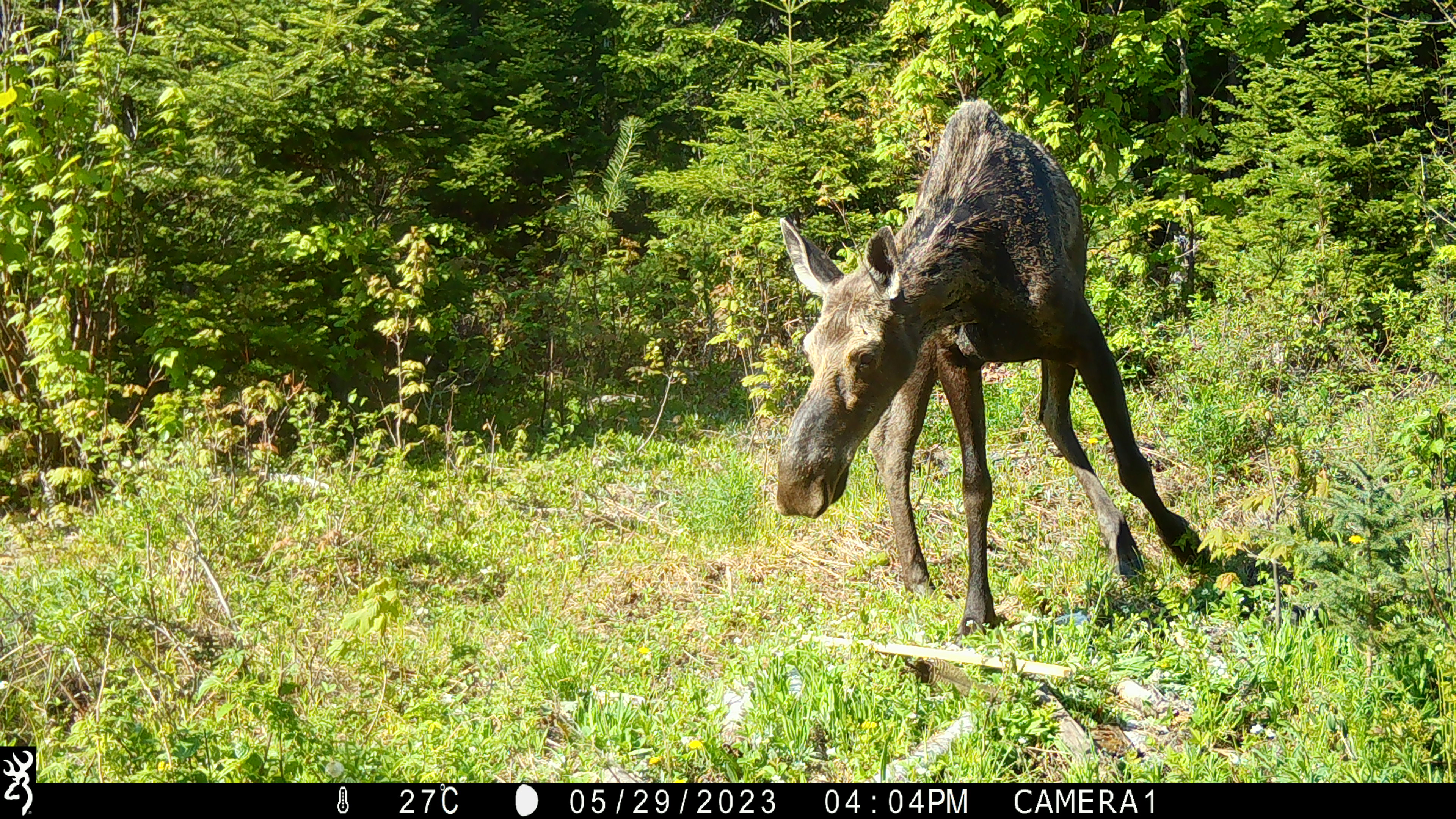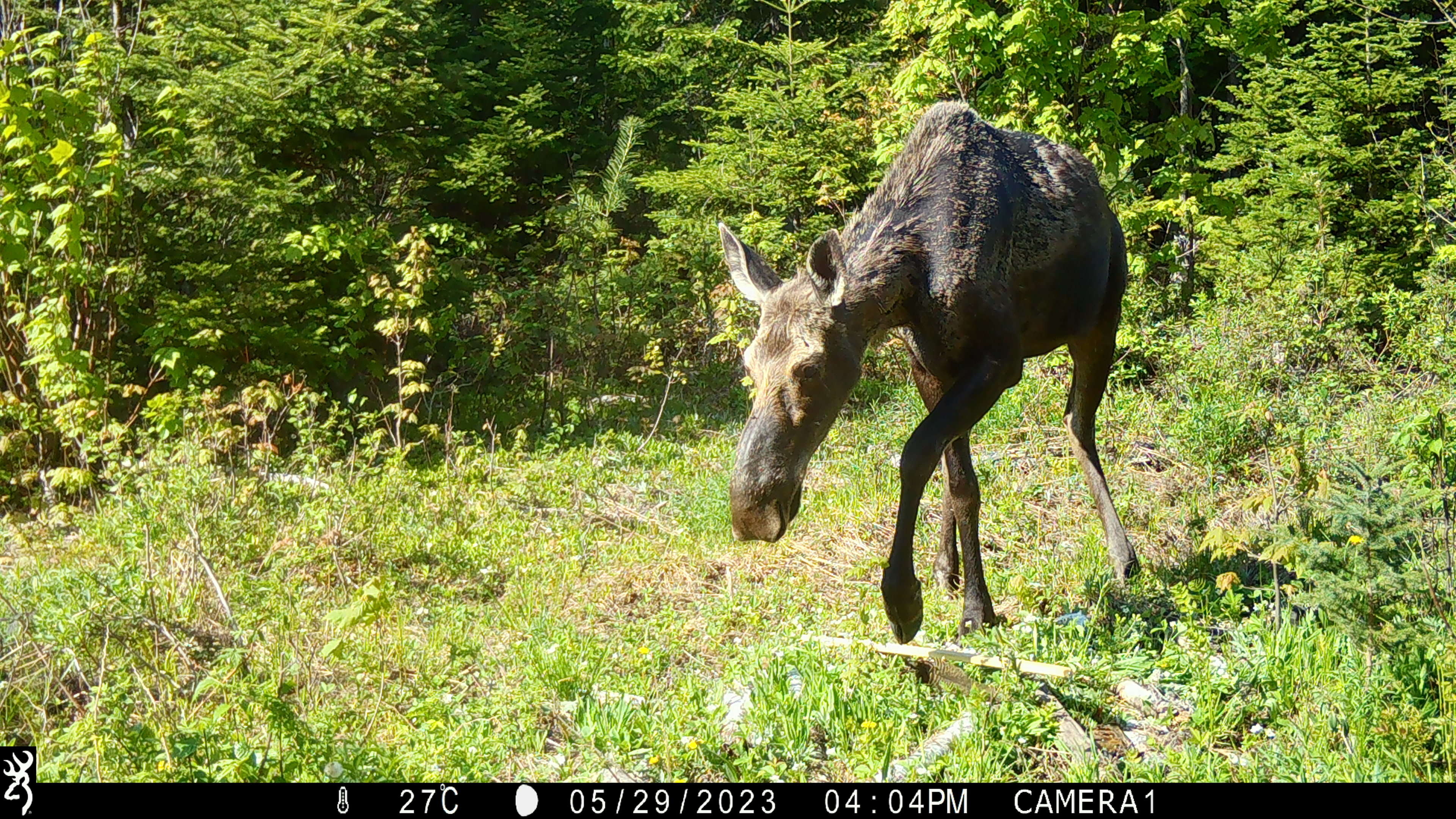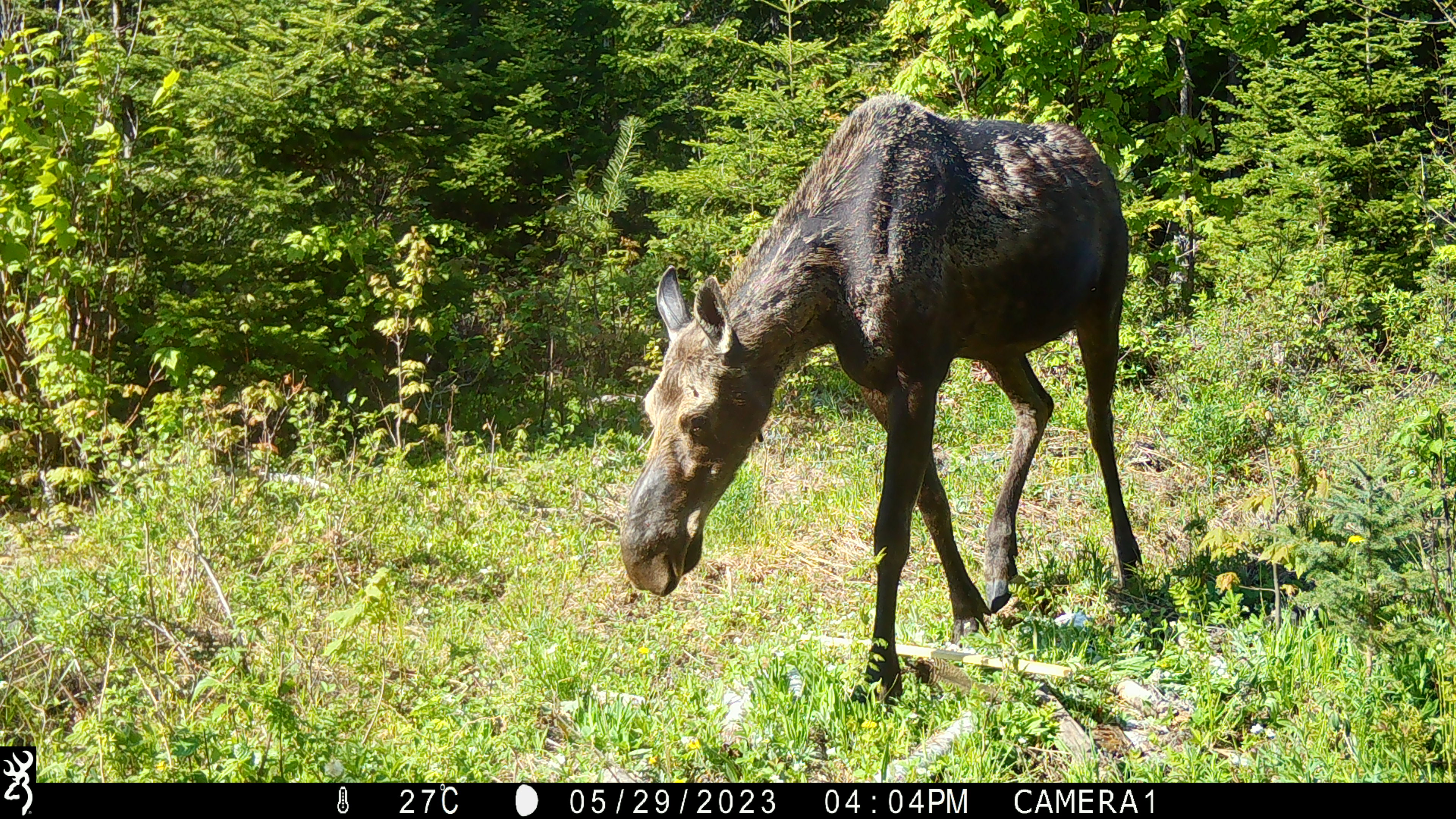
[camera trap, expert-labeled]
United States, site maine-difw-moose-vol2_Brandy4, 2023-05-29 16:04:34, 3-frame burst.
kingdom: Animalia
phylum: Chordata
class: Mammalia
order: Artiodactyla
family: Cervidae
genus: Alces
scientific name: Alces alces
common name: moose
Moose (Alces alces).